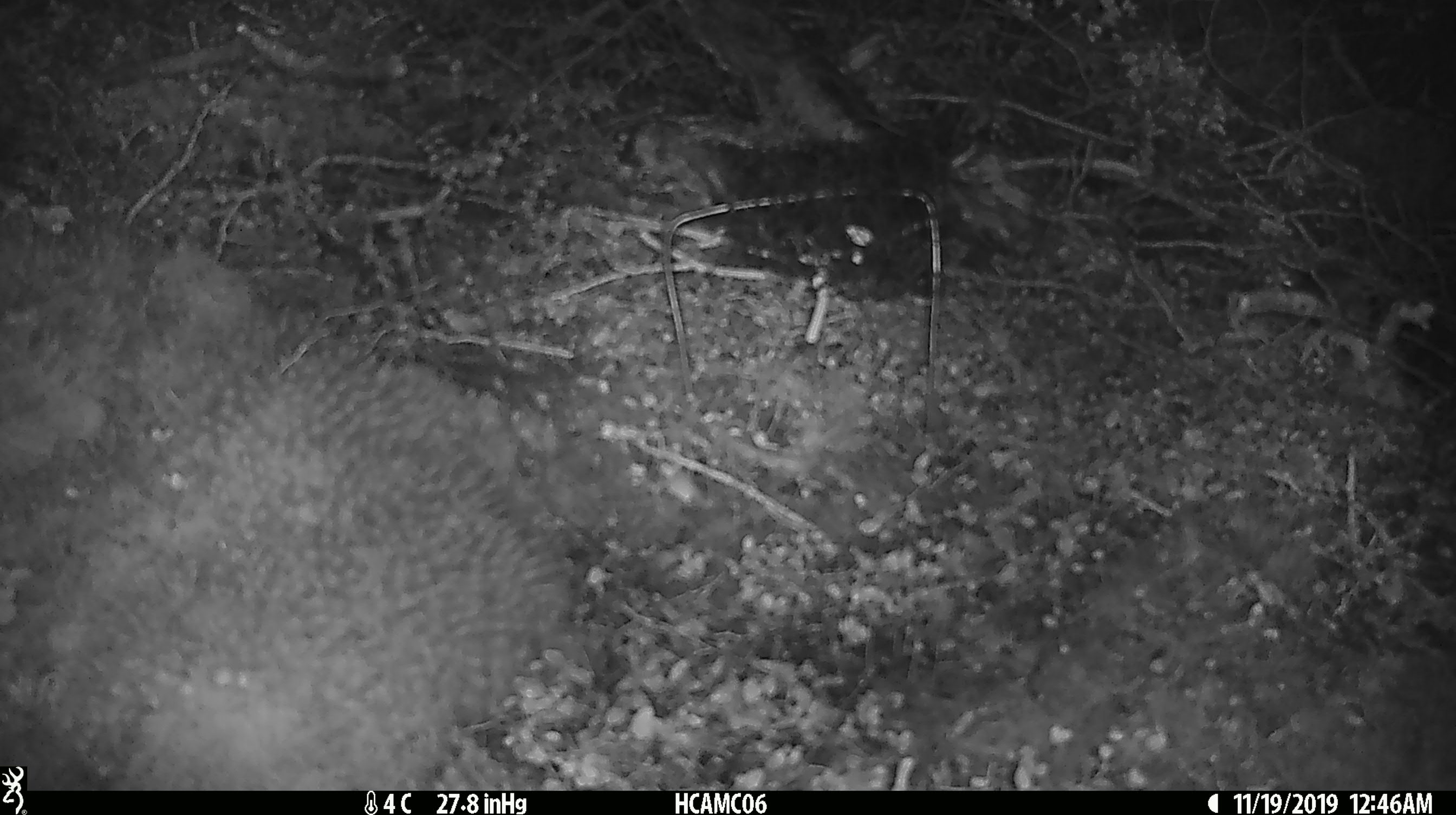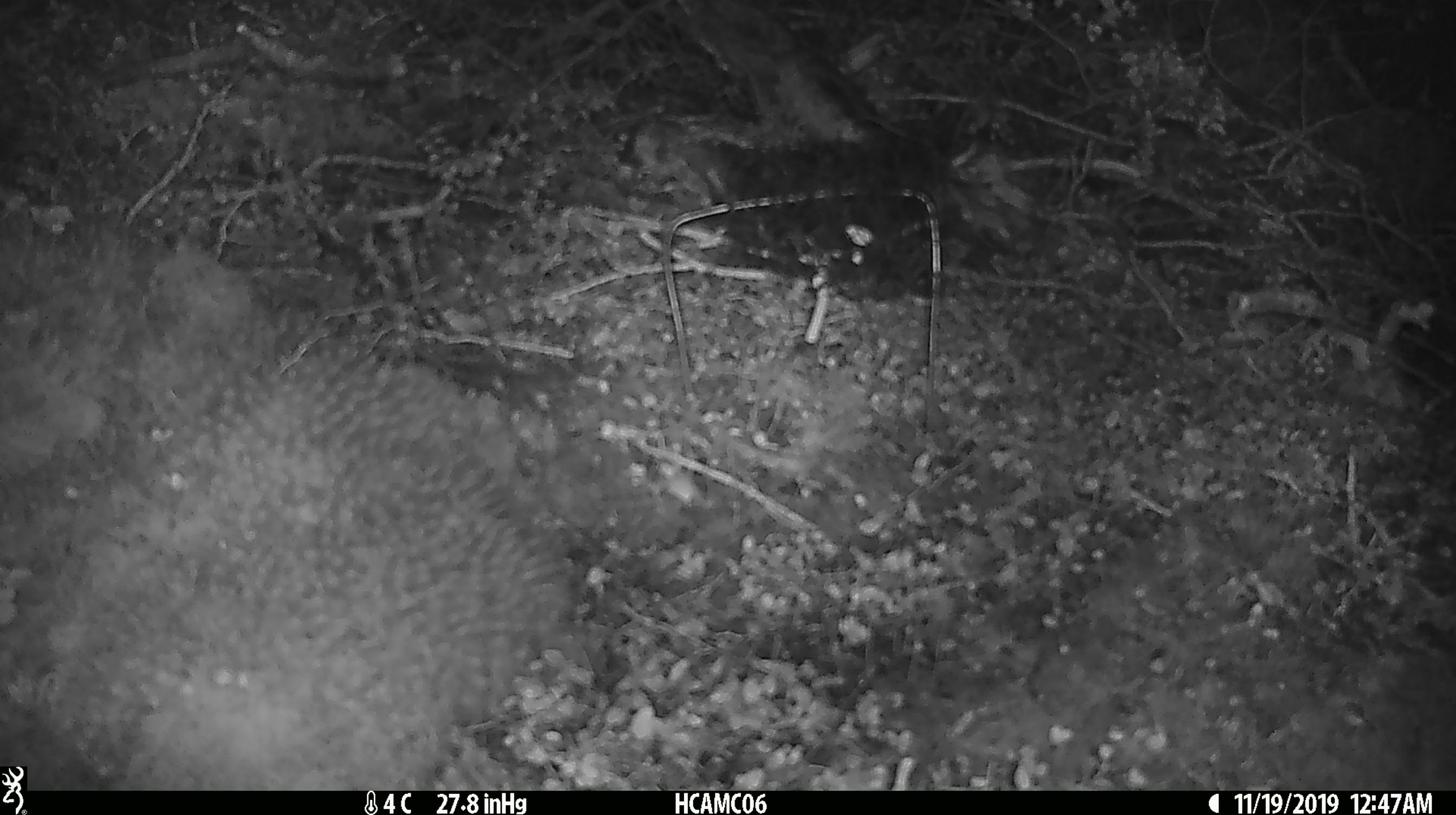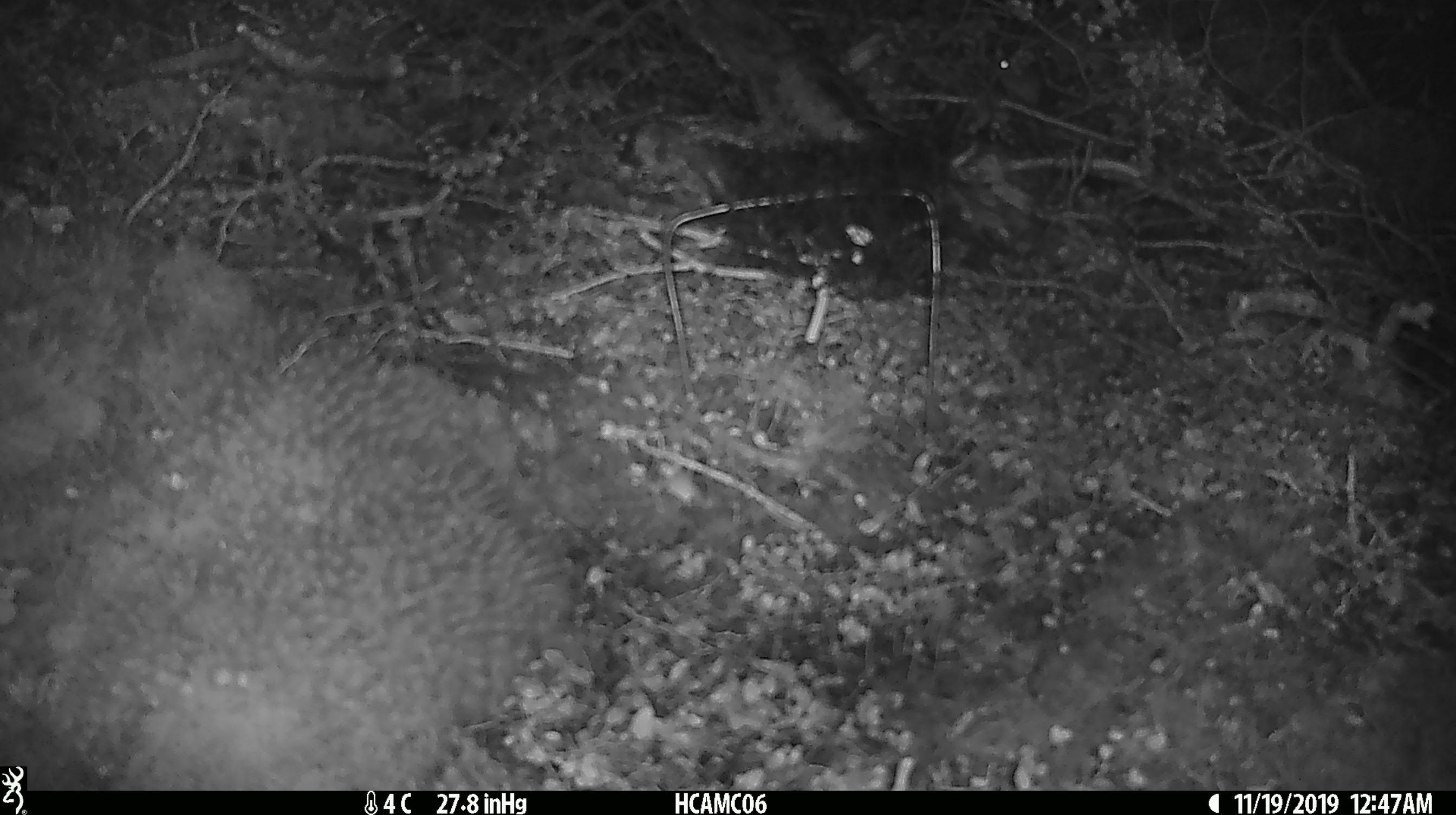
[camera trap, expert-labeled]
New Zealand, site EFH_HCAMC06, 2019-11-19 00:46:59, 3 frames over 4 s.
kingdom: Animalia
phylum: Chordata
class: Mammalia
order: Rodentia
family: Muridae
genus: Mus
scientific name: Mus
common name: mouse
Mouse (Mus).